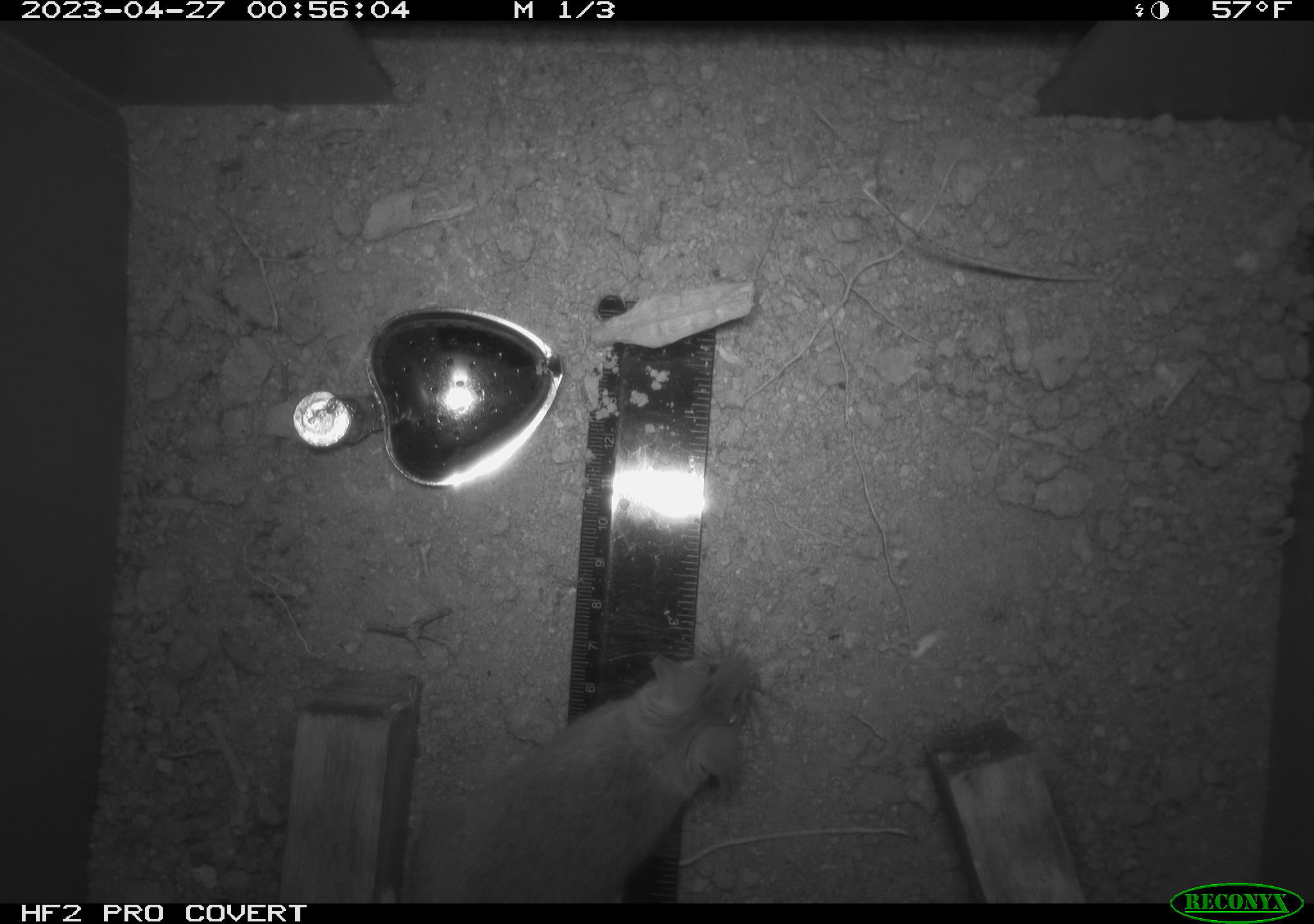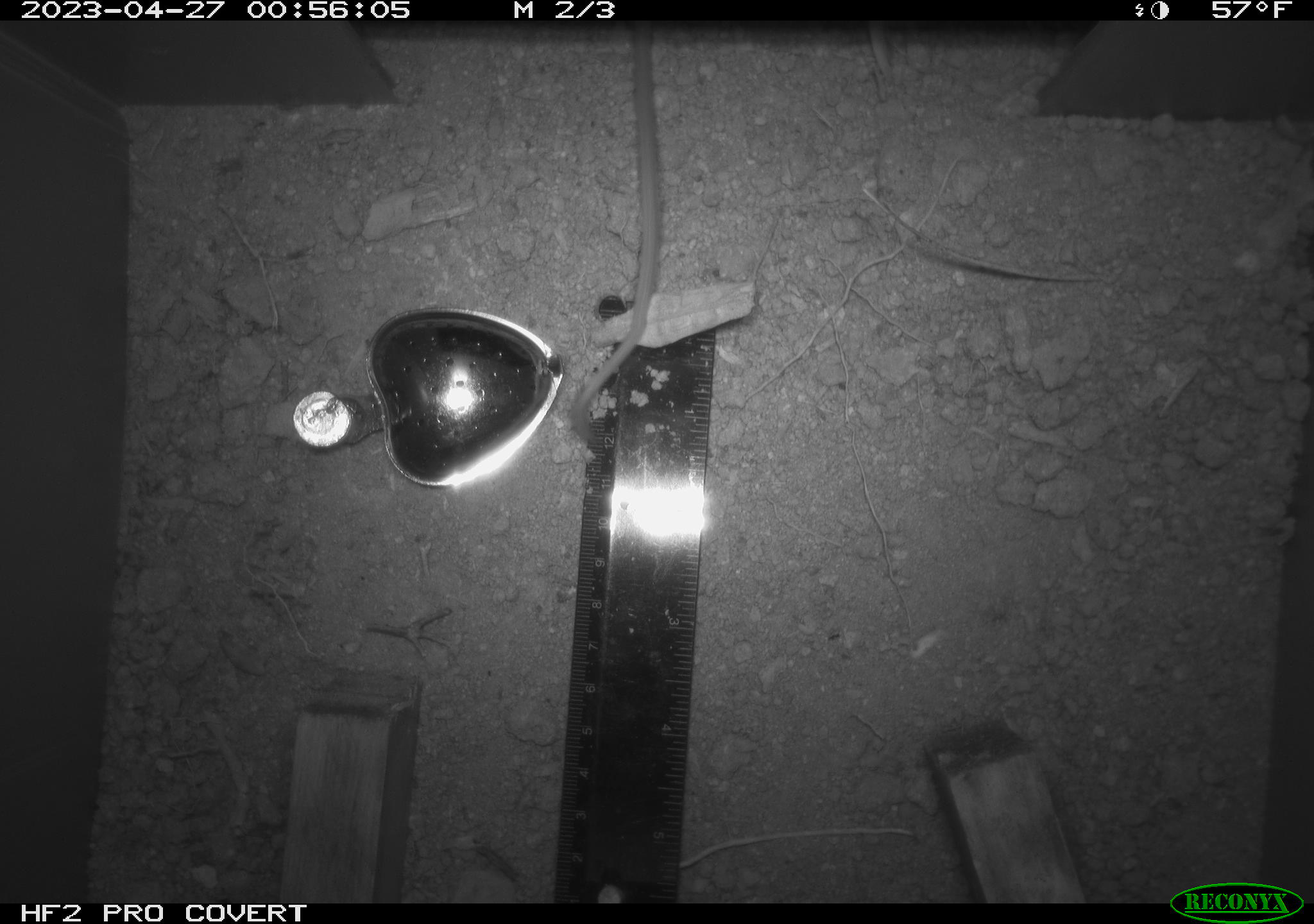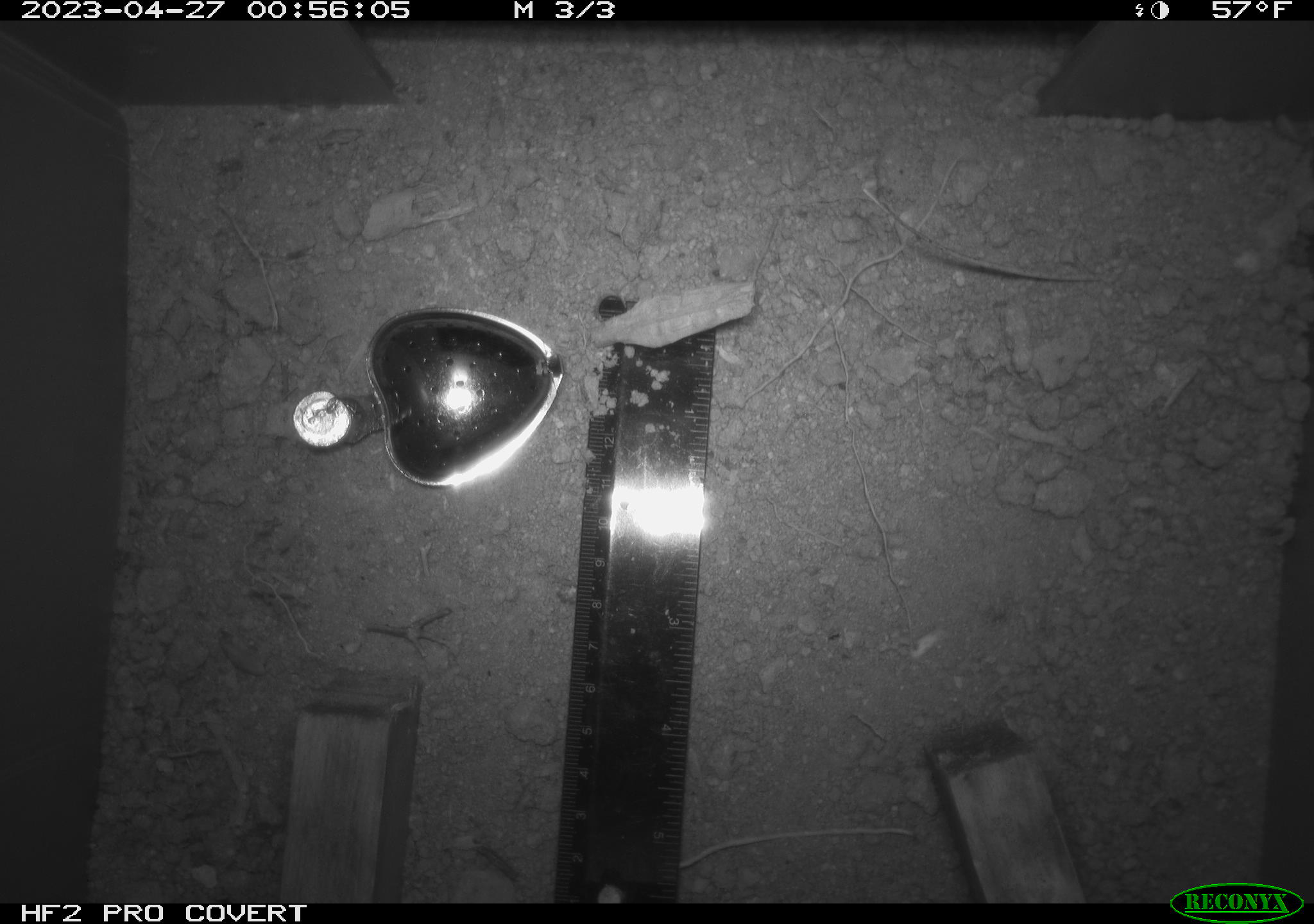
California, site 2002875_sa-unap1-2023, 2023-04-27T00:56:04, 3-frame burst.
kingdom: Animalia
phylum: Chordata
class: Mammalia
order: Rodentia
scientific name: Rodentia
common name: mouse species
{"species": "mouse species (Rodentia)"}